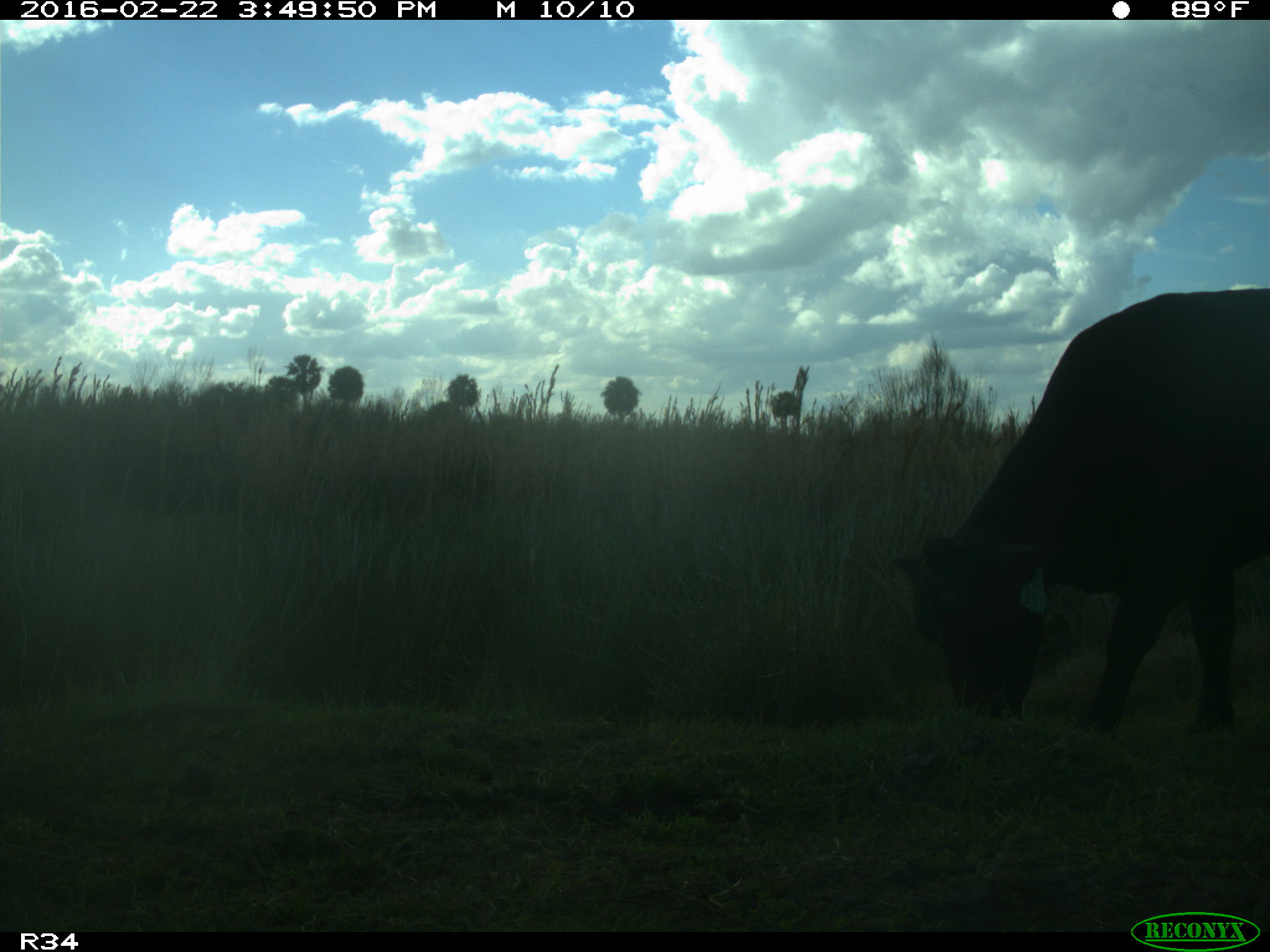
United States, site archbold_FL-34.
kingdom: Animalia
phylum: Chordata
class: Mammalia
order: Artiodactyla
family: Bovidae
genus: Bos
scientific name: Bos taurus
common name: domestic cow